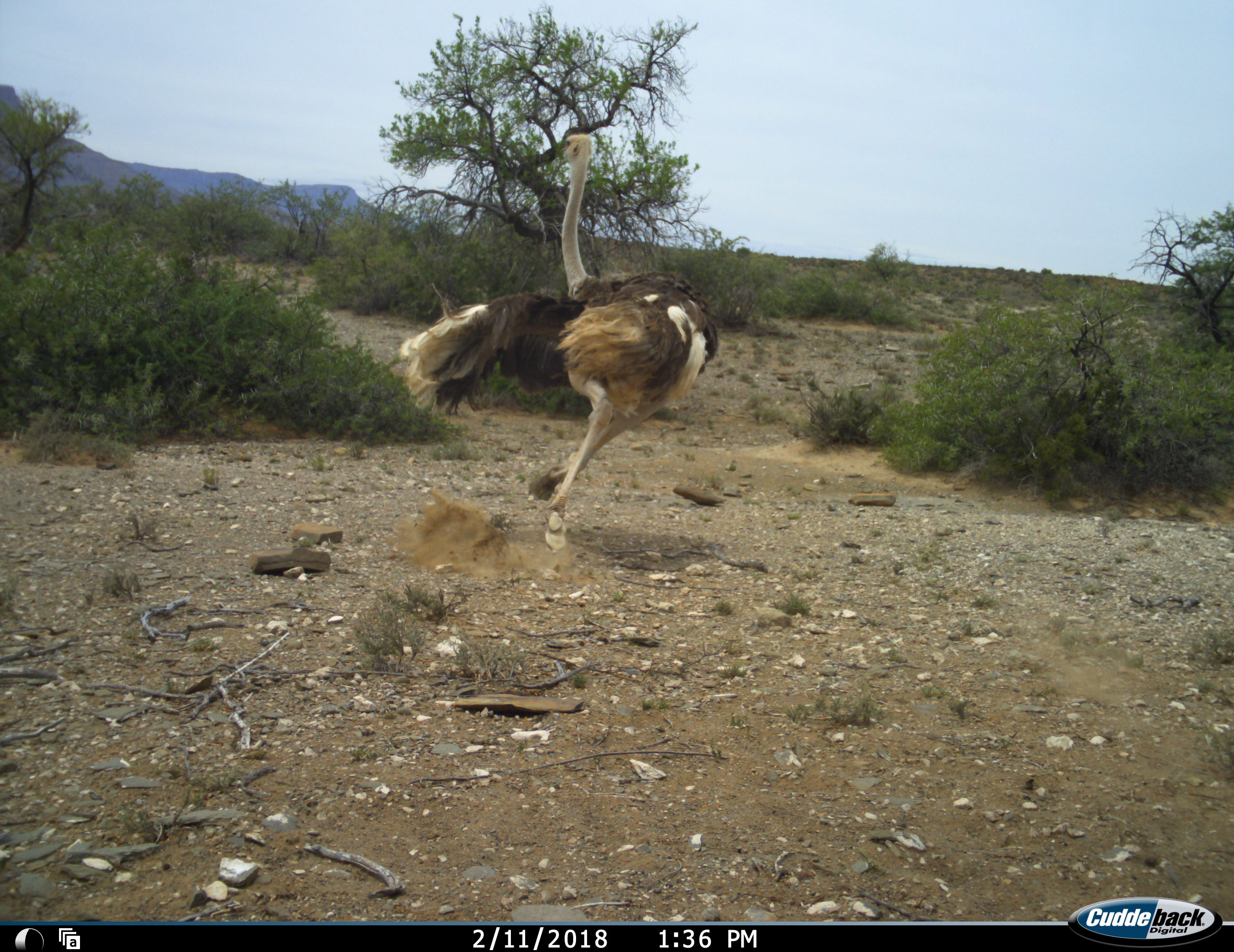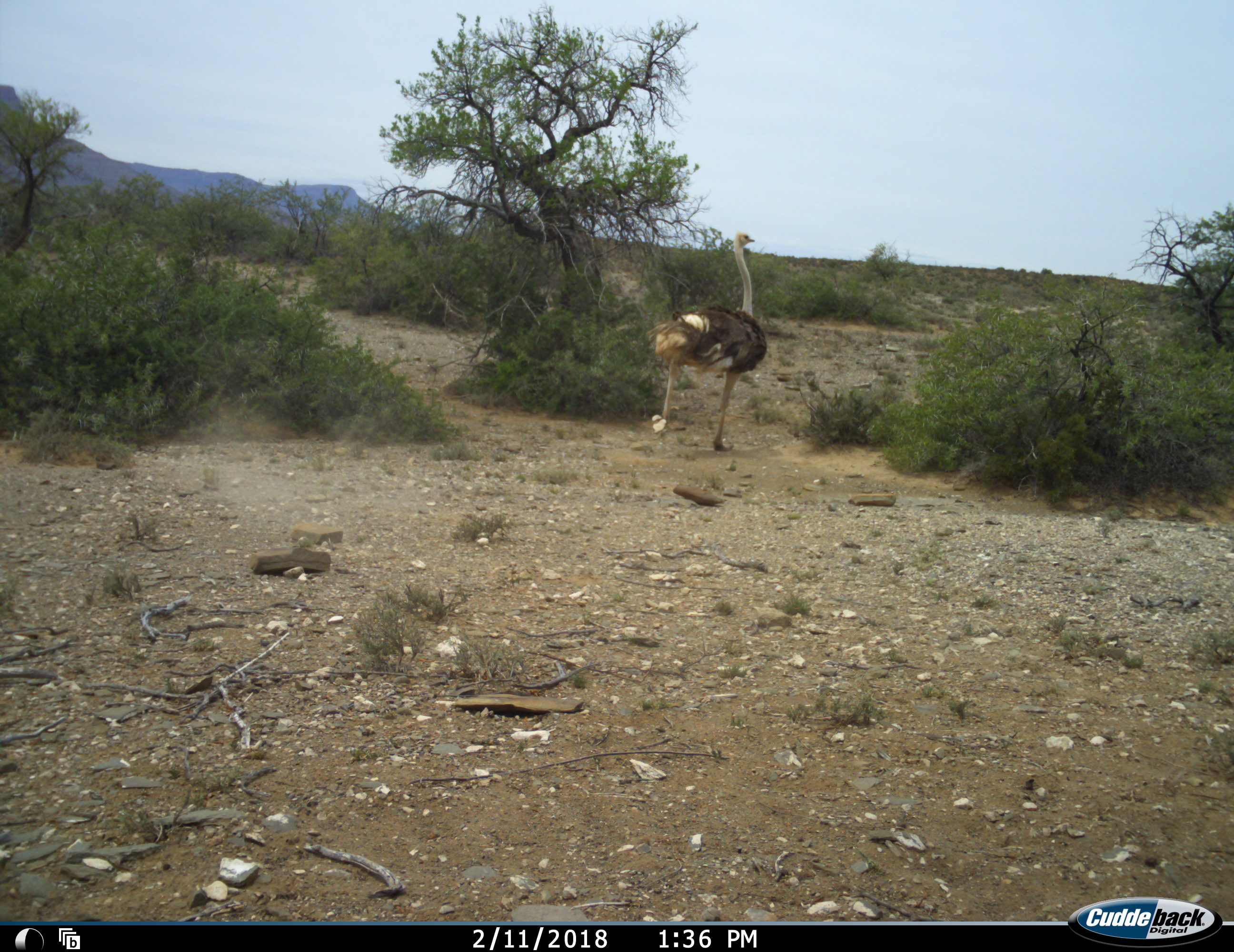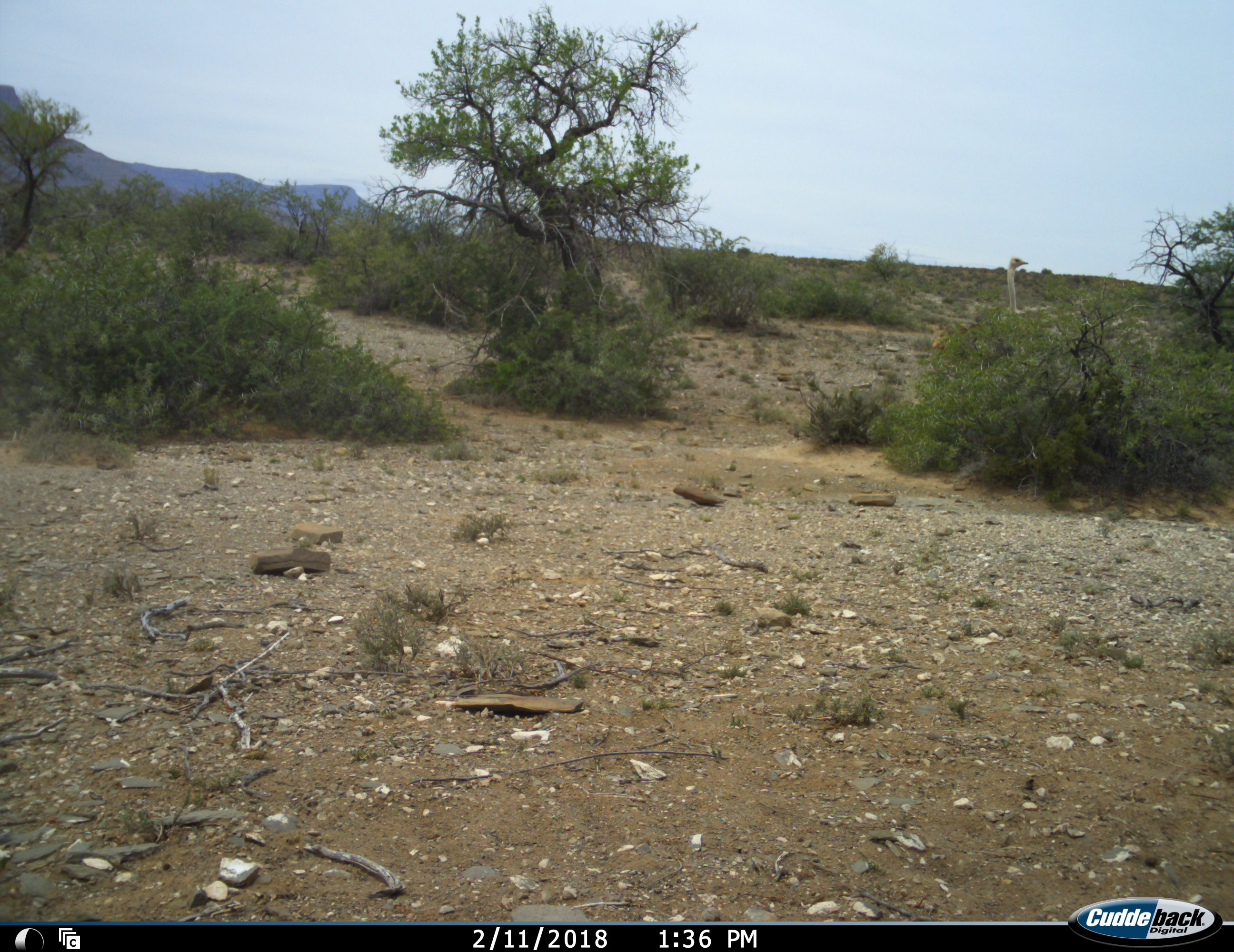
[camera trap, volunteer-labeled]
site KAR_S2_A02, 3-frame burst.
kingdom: Animalia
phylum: Chordata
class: Aves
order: Struthioniformes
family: Struthionidae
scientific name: Struthionidae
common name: ostrich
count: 1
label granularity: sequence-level